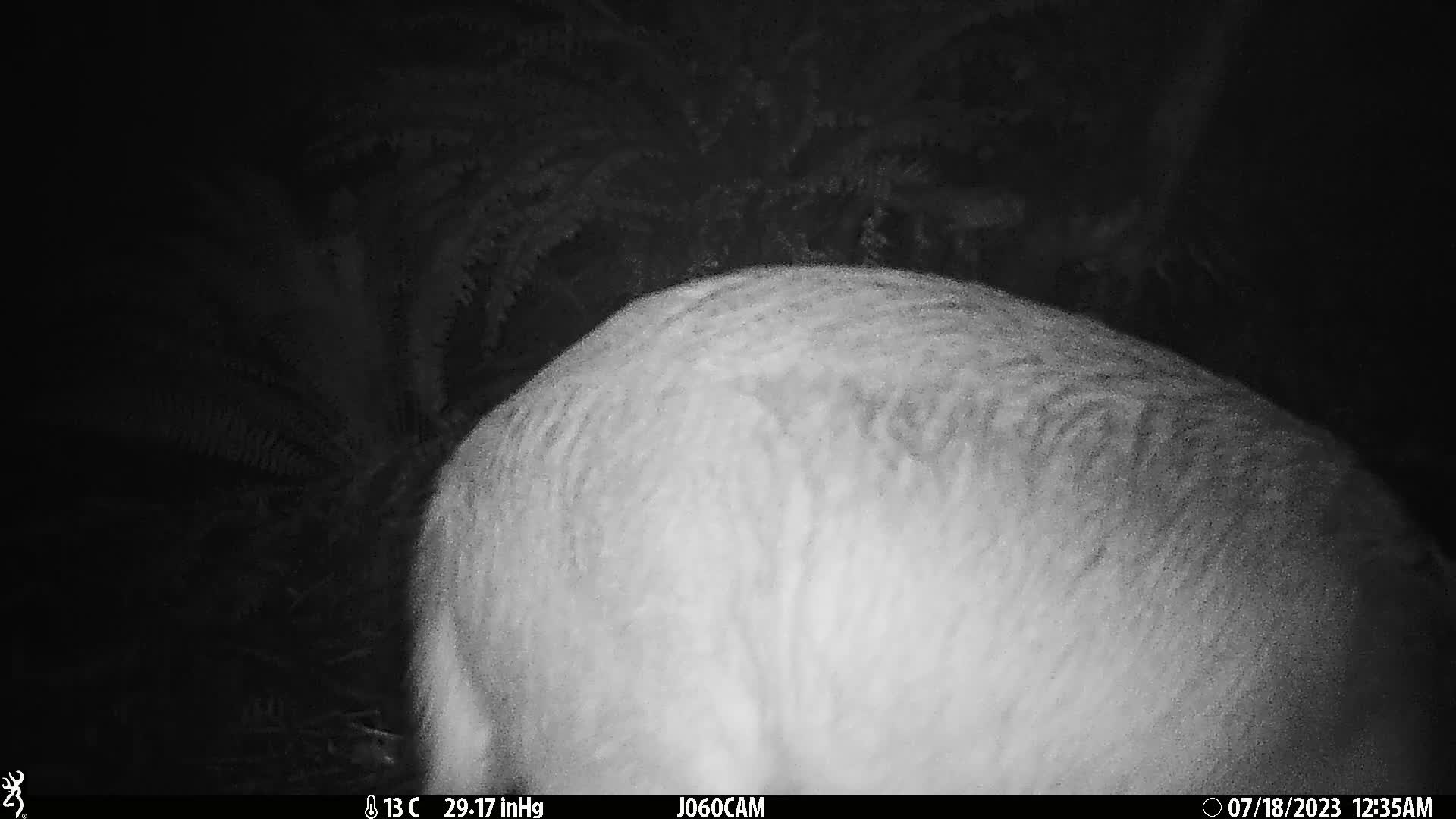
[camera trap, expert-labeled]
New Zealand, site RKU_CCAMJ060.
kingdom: Animalia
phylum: Chordata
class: Mammalia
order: Artiodactyla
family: Cervidae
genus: Odocoileus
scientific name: Odocoileus virginianus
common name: white-tailed deer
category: white tailed deer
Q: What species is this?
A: White tailed deer (white-tailed deer) (Odocoileus virginianus).